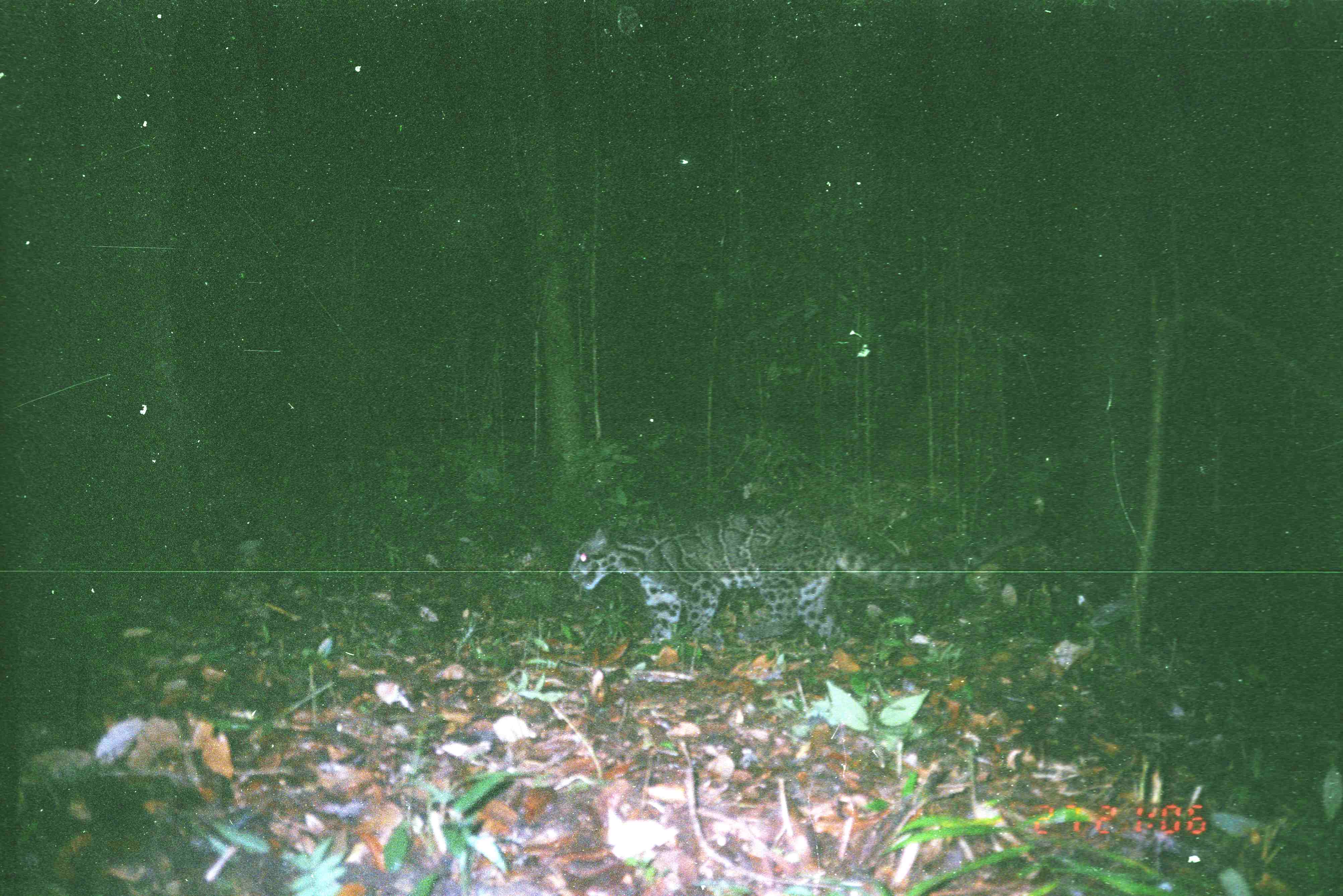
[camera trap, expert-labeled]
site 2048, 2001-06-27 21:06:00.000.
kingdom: Animalia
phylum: Chordata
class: Mammalia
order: Carnivora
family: Felidae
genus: Neofelis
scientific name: Neofelis nebulosa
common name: mainland clouded leopard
Neofelis nebulosa (mainland clouded leopard), count 1.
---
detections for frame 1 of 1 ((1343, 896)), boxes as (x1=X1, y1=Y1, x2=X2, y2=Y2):
neofelis nebulosa: (x1=567, y1=513, x2=1042, y2=645)